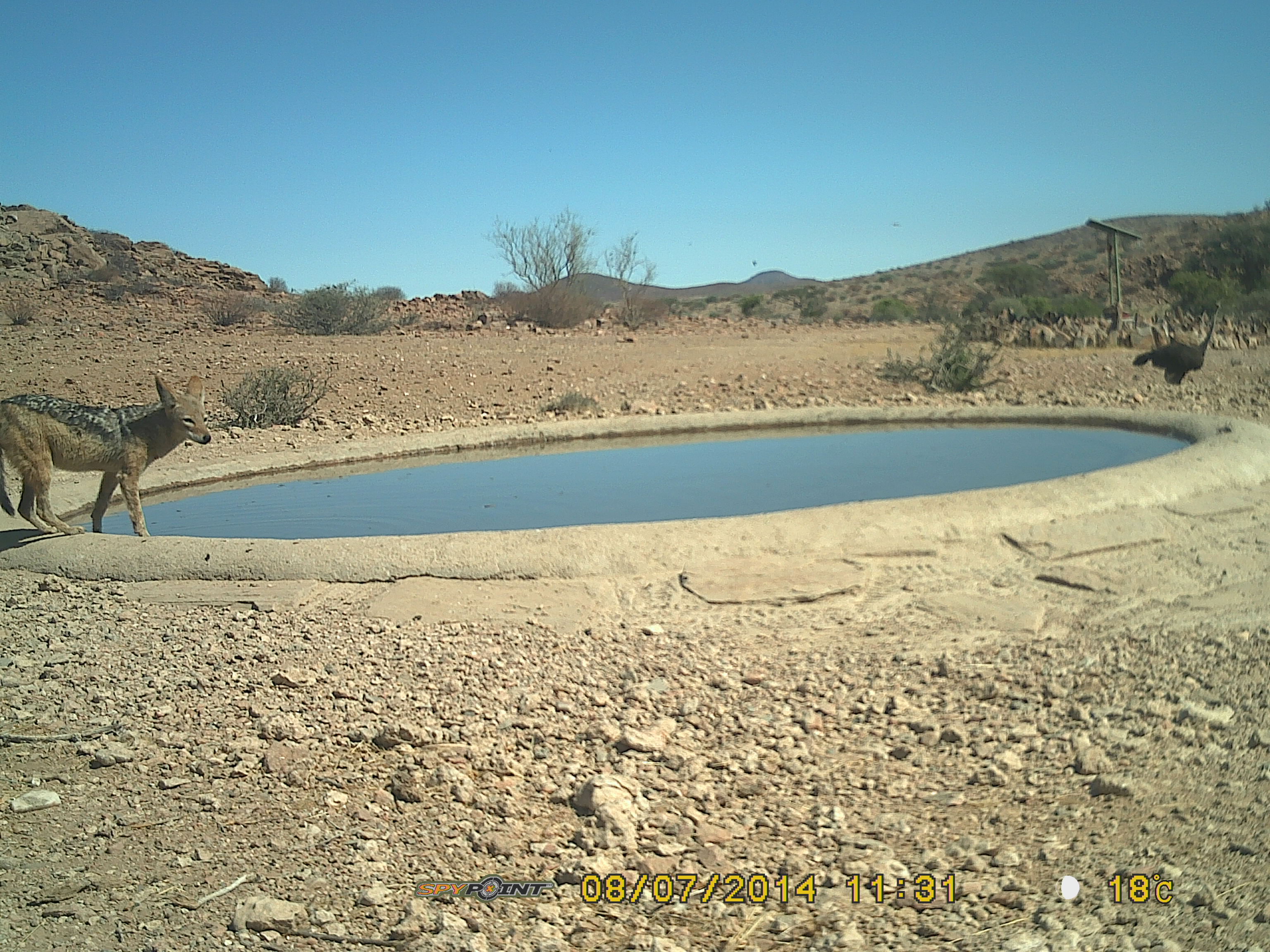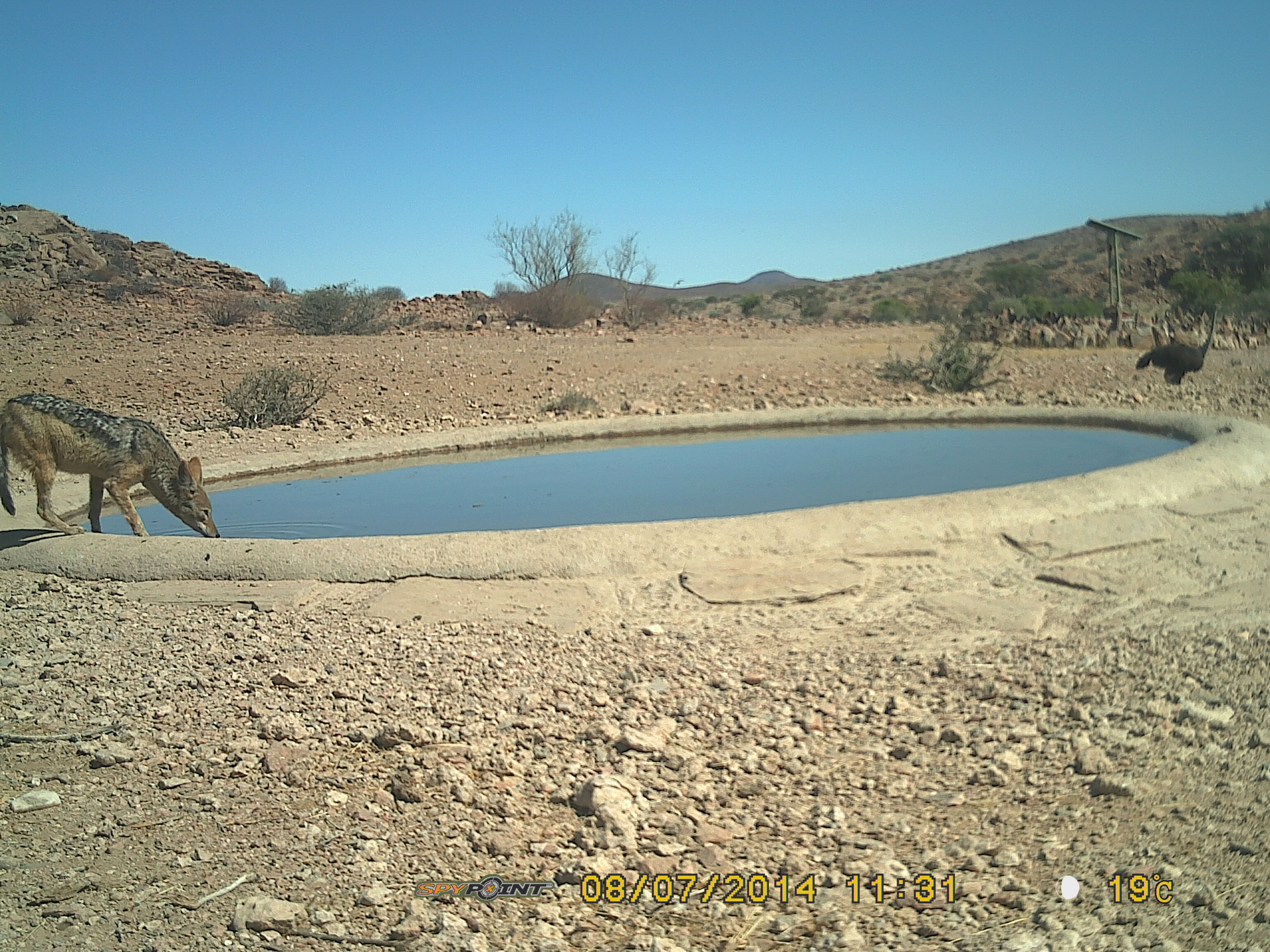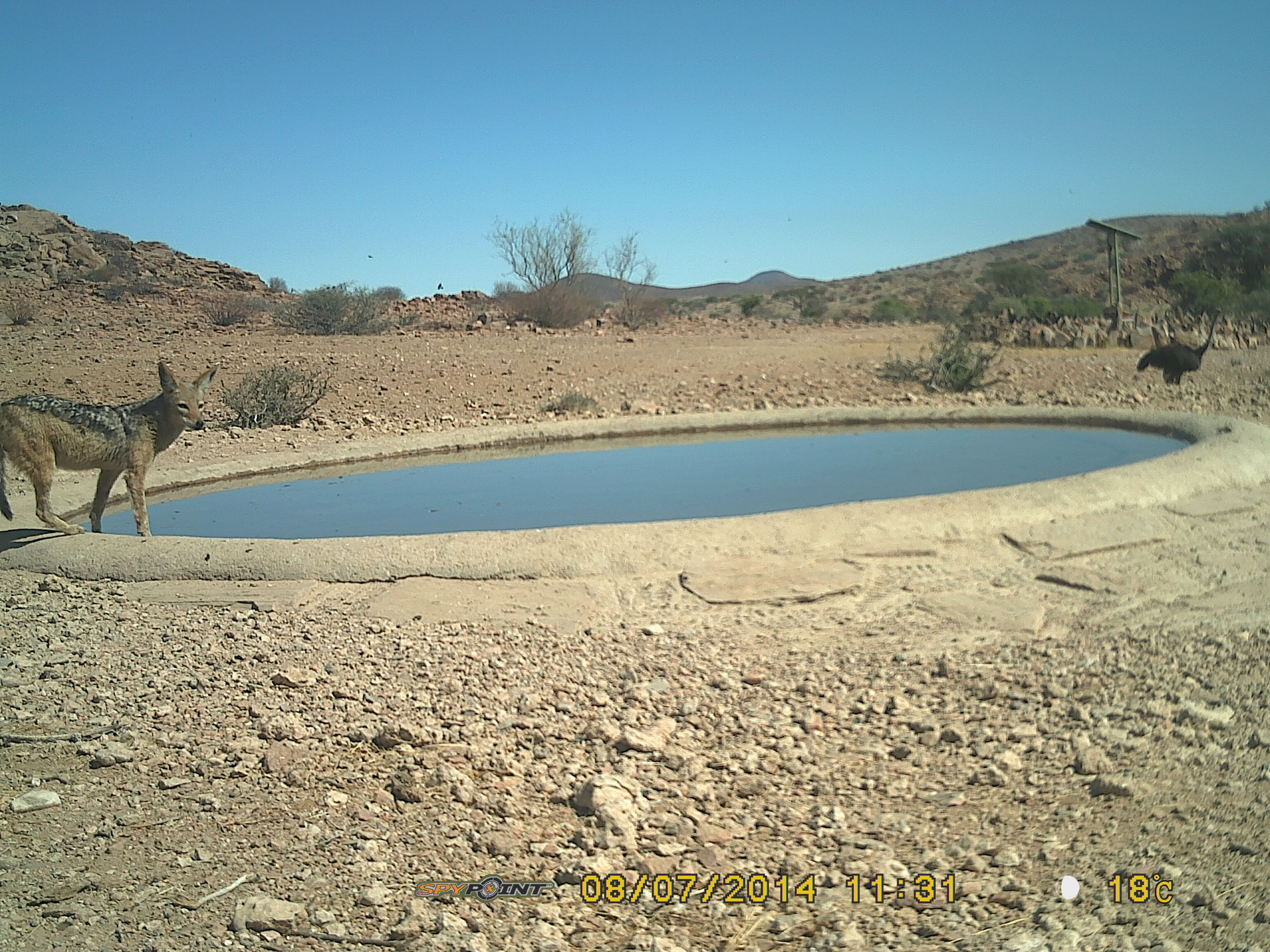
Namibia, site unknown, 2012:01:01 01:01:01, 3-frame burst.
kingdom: Animalia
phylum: Chordata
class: Mammalia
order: Carnivora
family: Canidae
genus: Lupulella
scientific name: Lupulella mesomelas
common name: black-backed jackal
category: canis mesomelas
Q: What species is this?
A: Canis mesomelas (black-backed jackal) (Lupulella mesomelas).